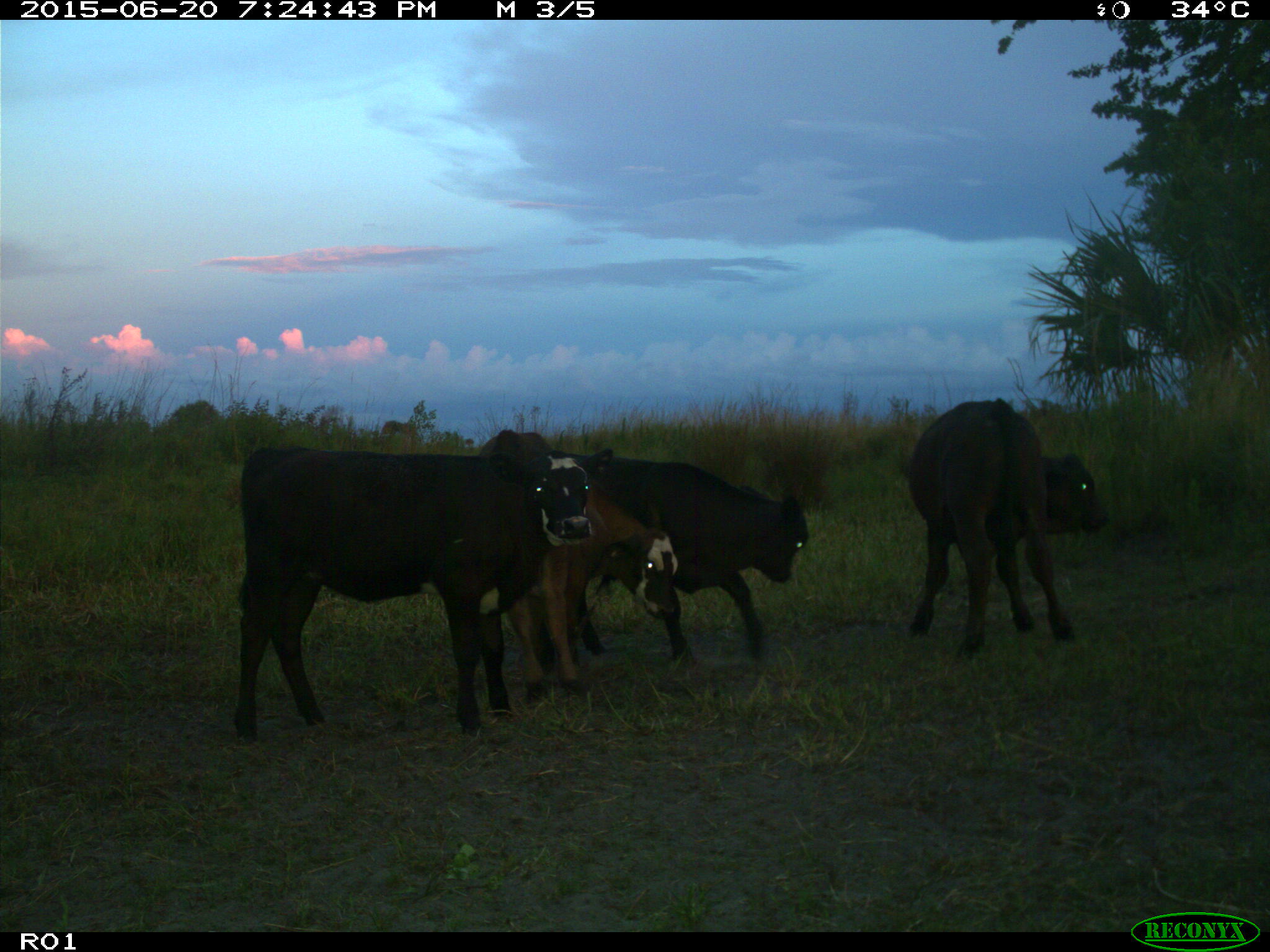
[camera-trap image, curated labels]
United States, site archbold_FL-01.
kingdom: Animalia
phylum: Chordata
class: Mammalia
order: Artiodactyla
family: Bovidae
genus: Bos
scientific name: Bos taurus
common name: domestic cow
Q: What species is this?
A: Bos taurus (domestic cow).